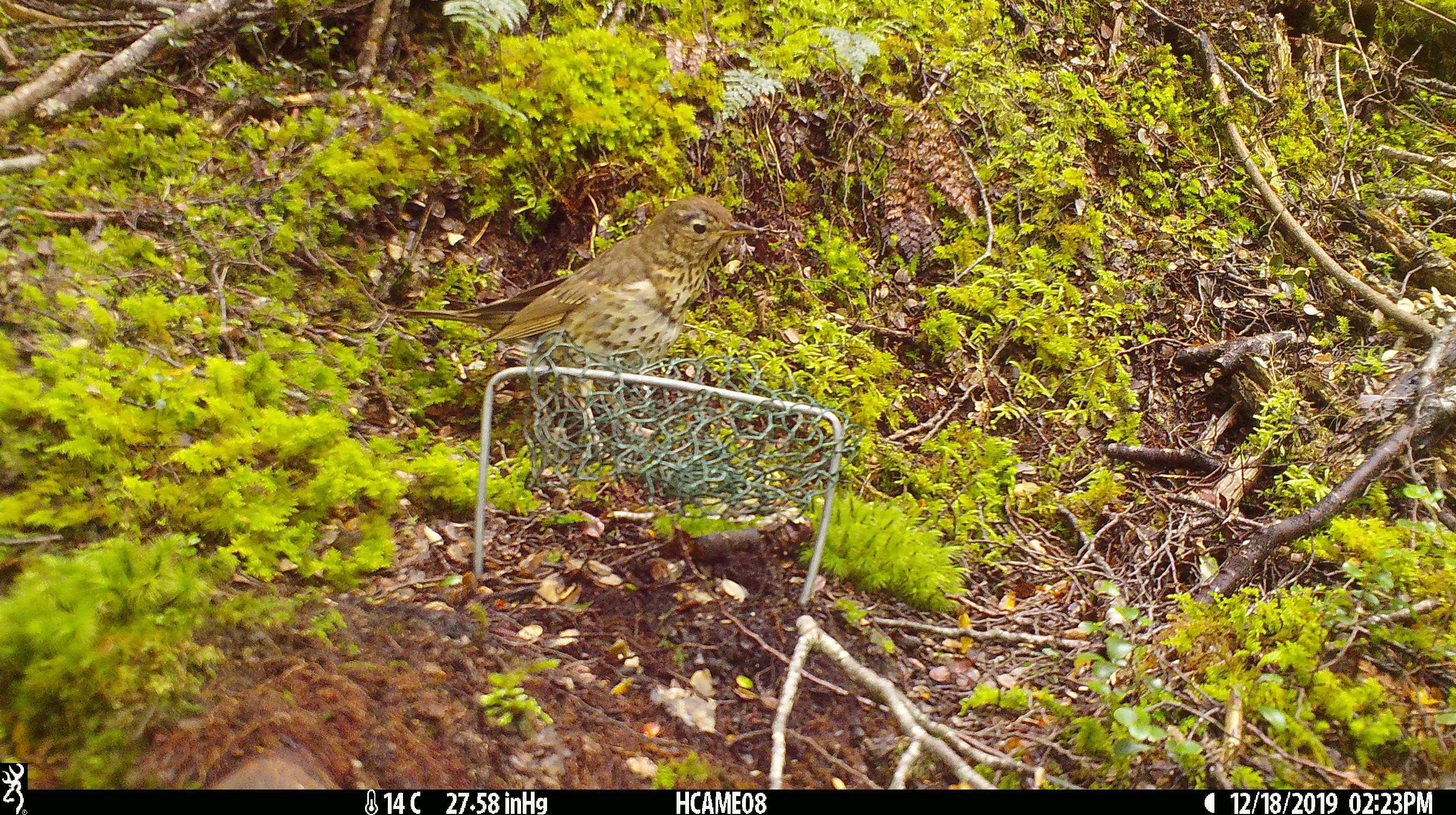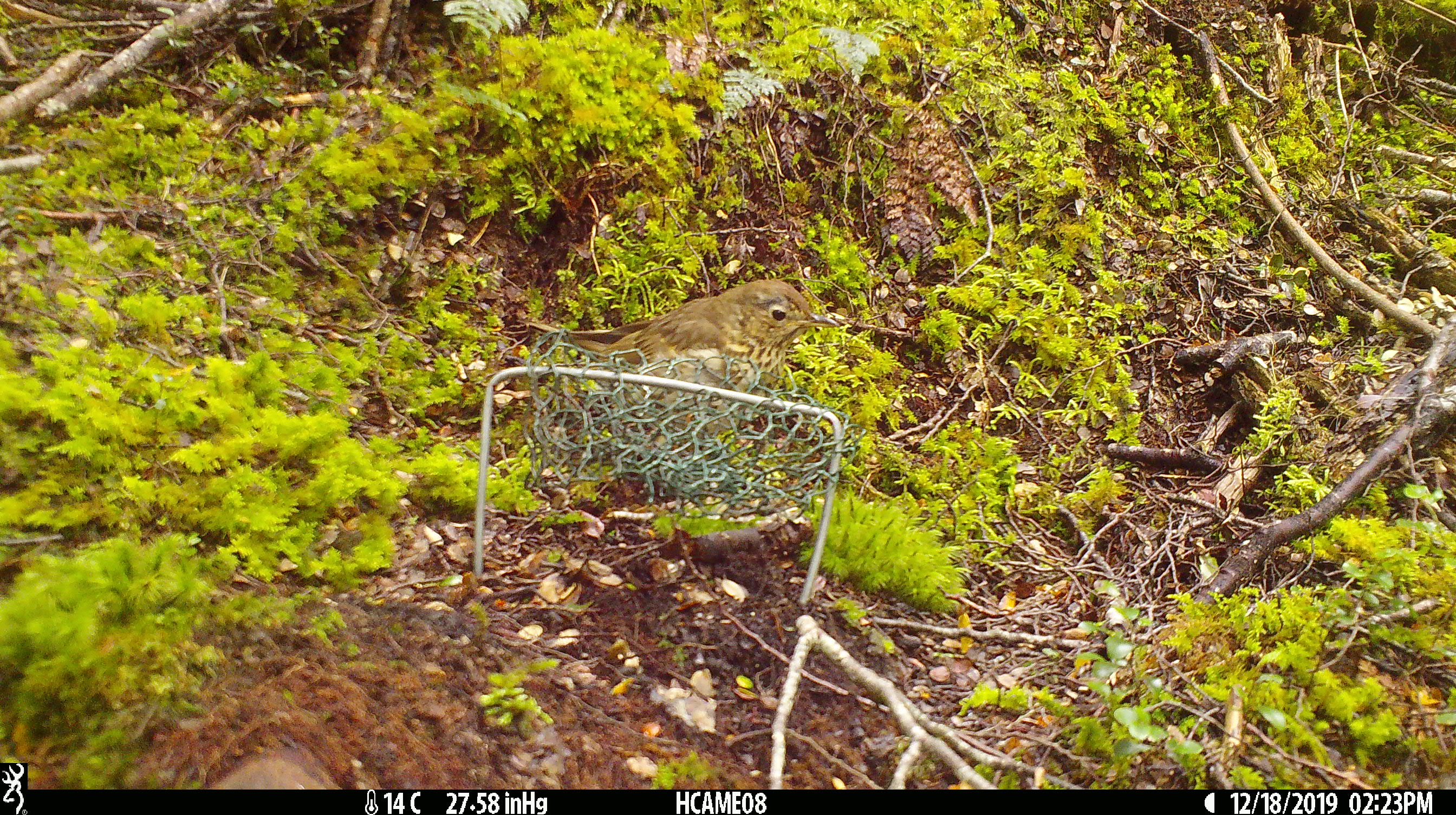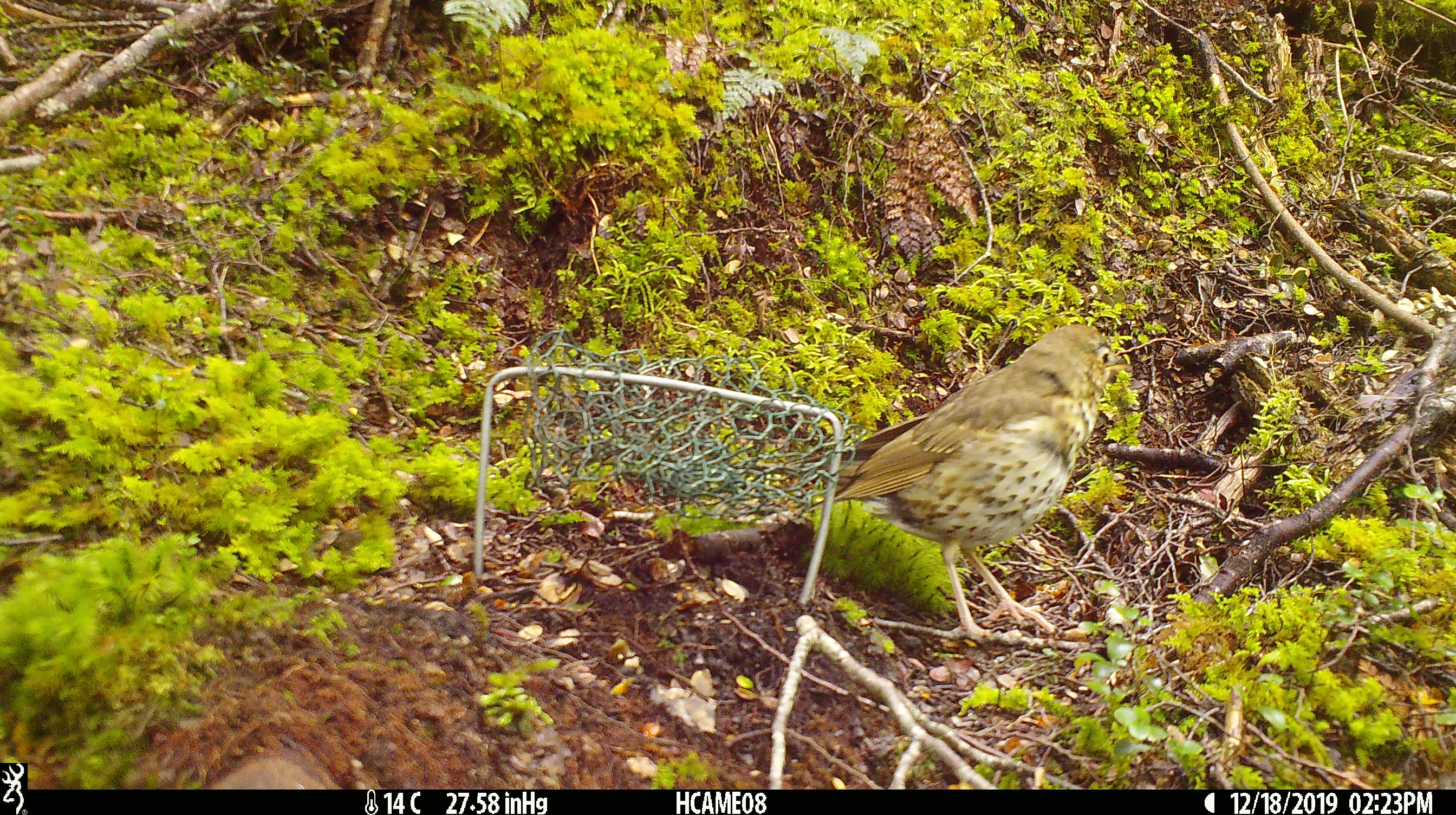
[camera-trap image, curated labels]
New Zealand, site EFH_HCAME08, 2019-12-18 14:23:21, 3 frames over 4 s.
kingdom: Animalia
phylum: Chordata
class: Aves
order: Passeriformes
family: Turdidae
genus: Turdus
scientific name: Turdus philomelos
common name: song thrush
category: thrush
Thrush (song thrush) (Turdus philomelos).